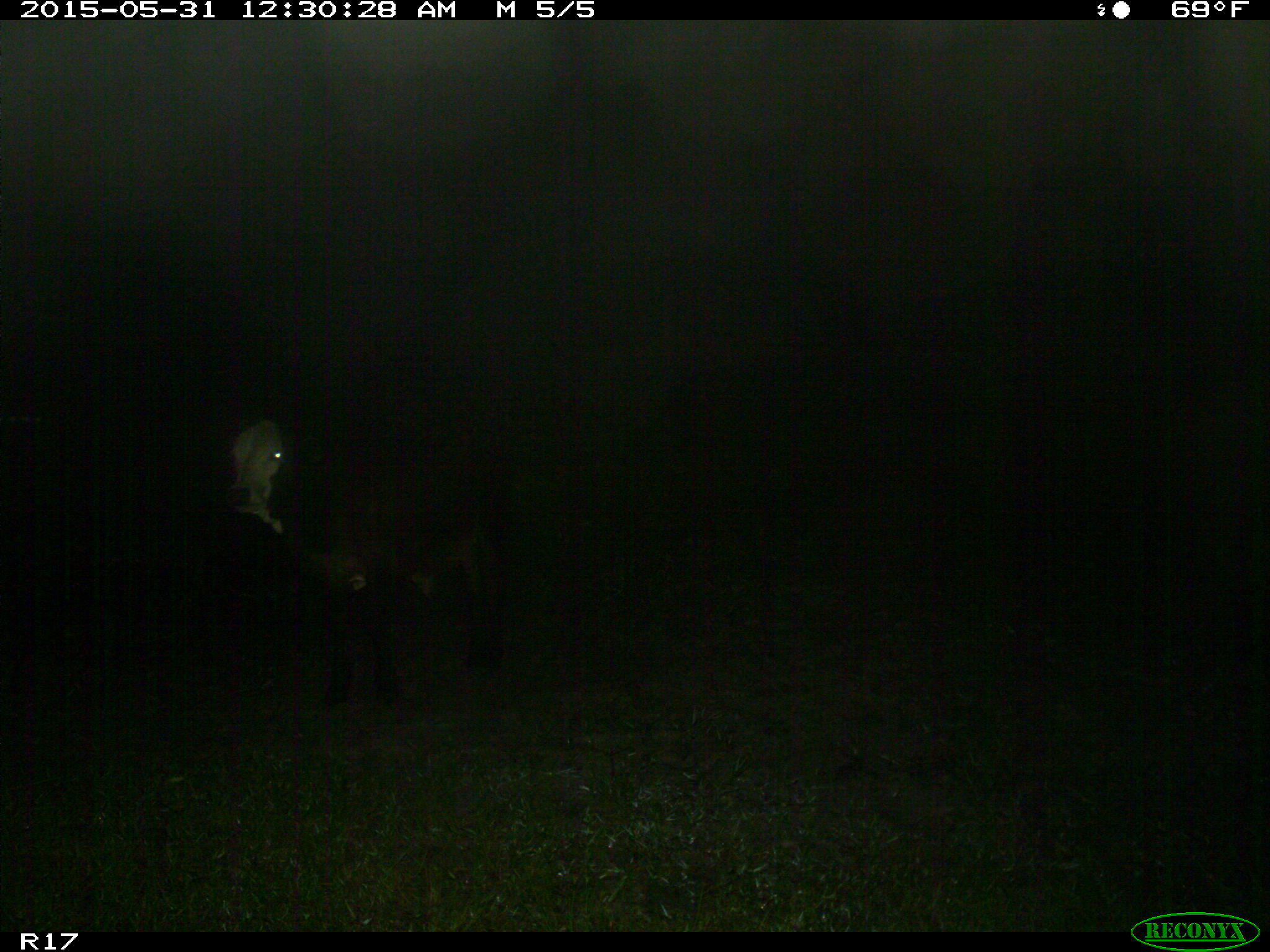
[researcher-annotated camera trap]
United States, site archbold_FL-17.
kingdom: Animalia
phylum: Chordata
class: Mammalia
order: Artiodactyla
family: Bovidae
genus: Bos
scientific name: Bos taurus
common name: domestic cow